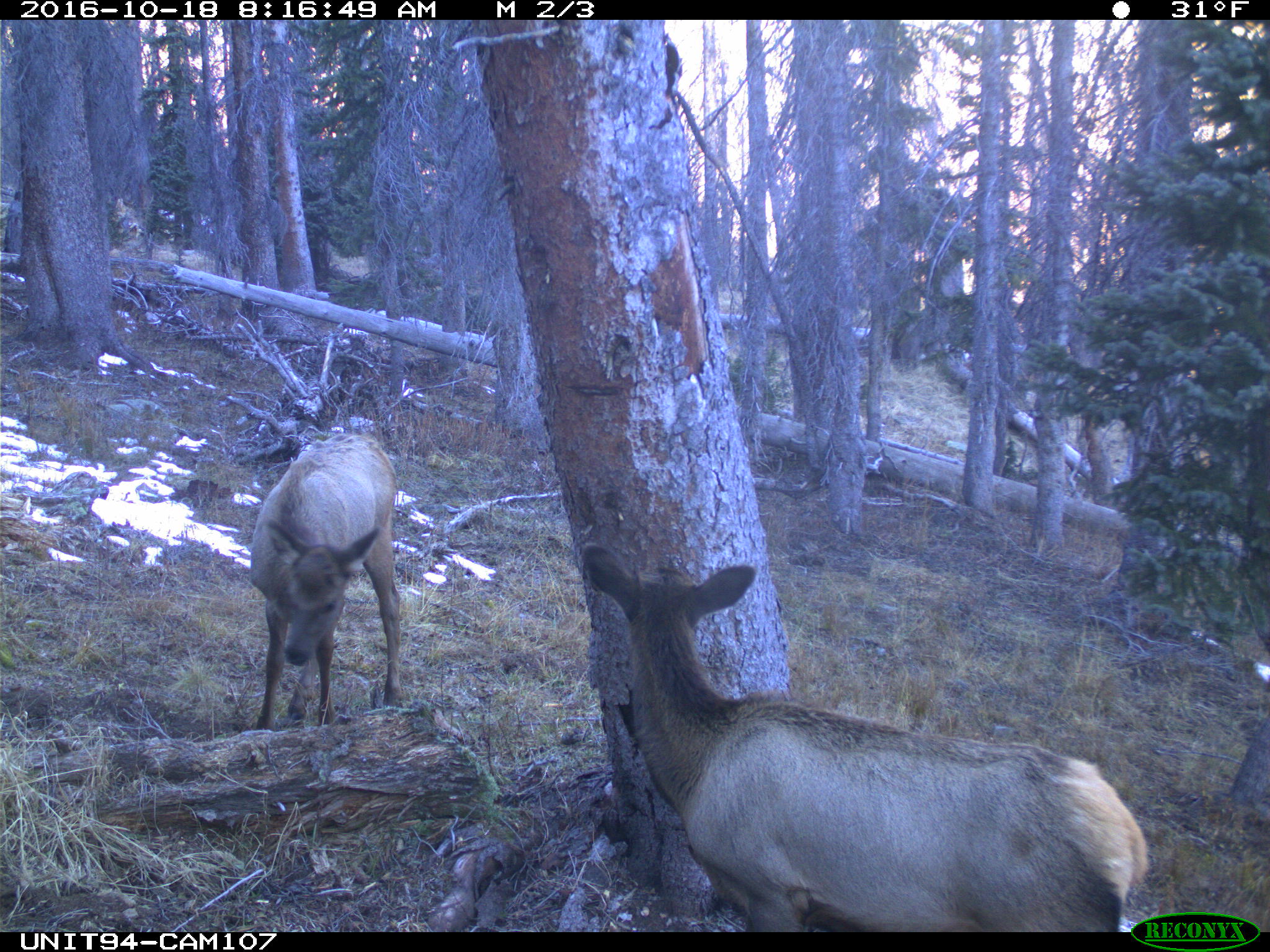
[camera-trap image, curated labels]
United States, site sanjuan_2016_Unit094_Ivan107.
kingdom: Animalia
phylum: Chordata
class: Mammalia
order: Artiodactyla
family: Cervidae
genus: Cervus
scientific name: Cervus elaphus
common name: red deer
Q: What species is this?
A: Cervus elaphus (red deer).